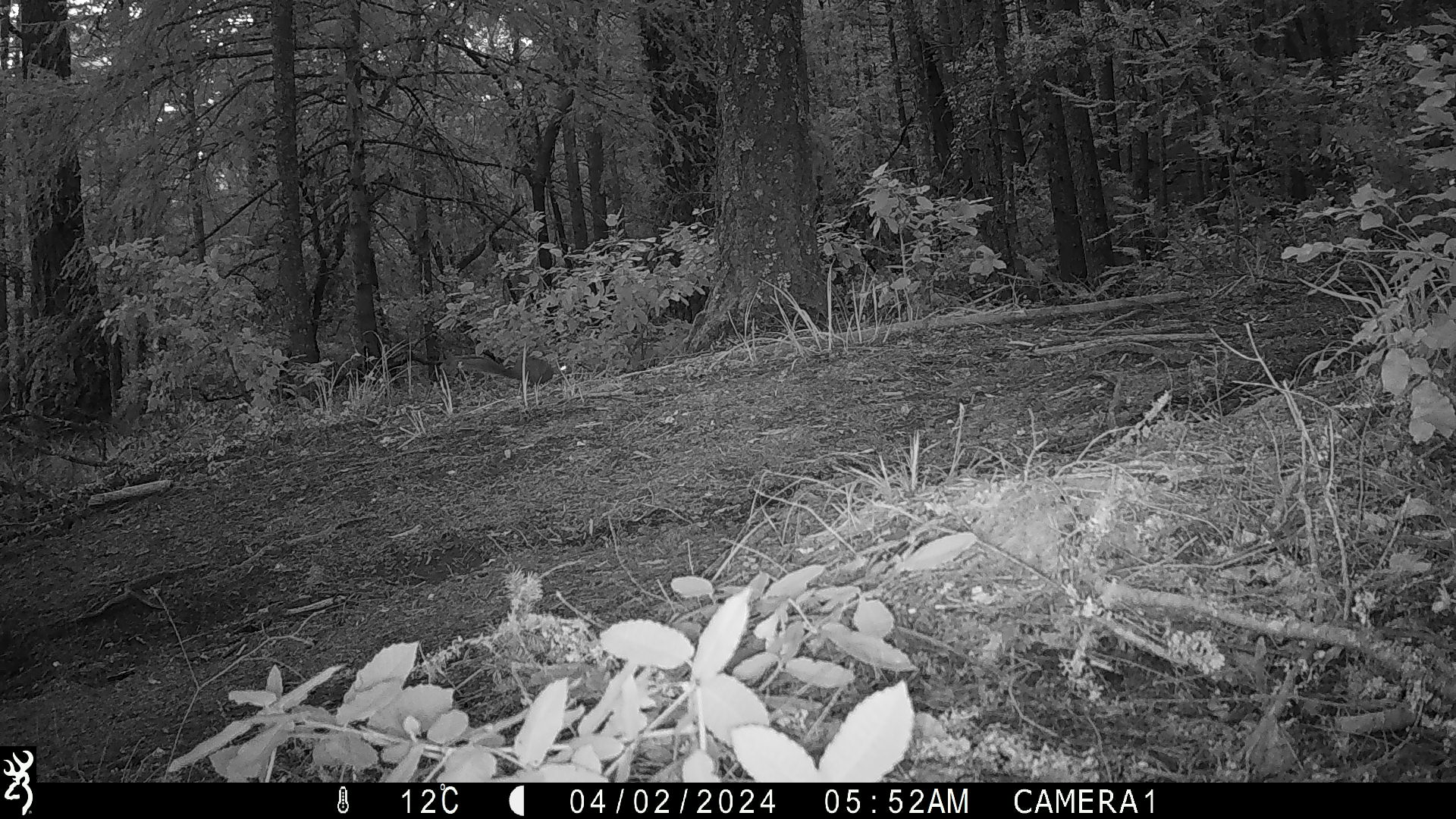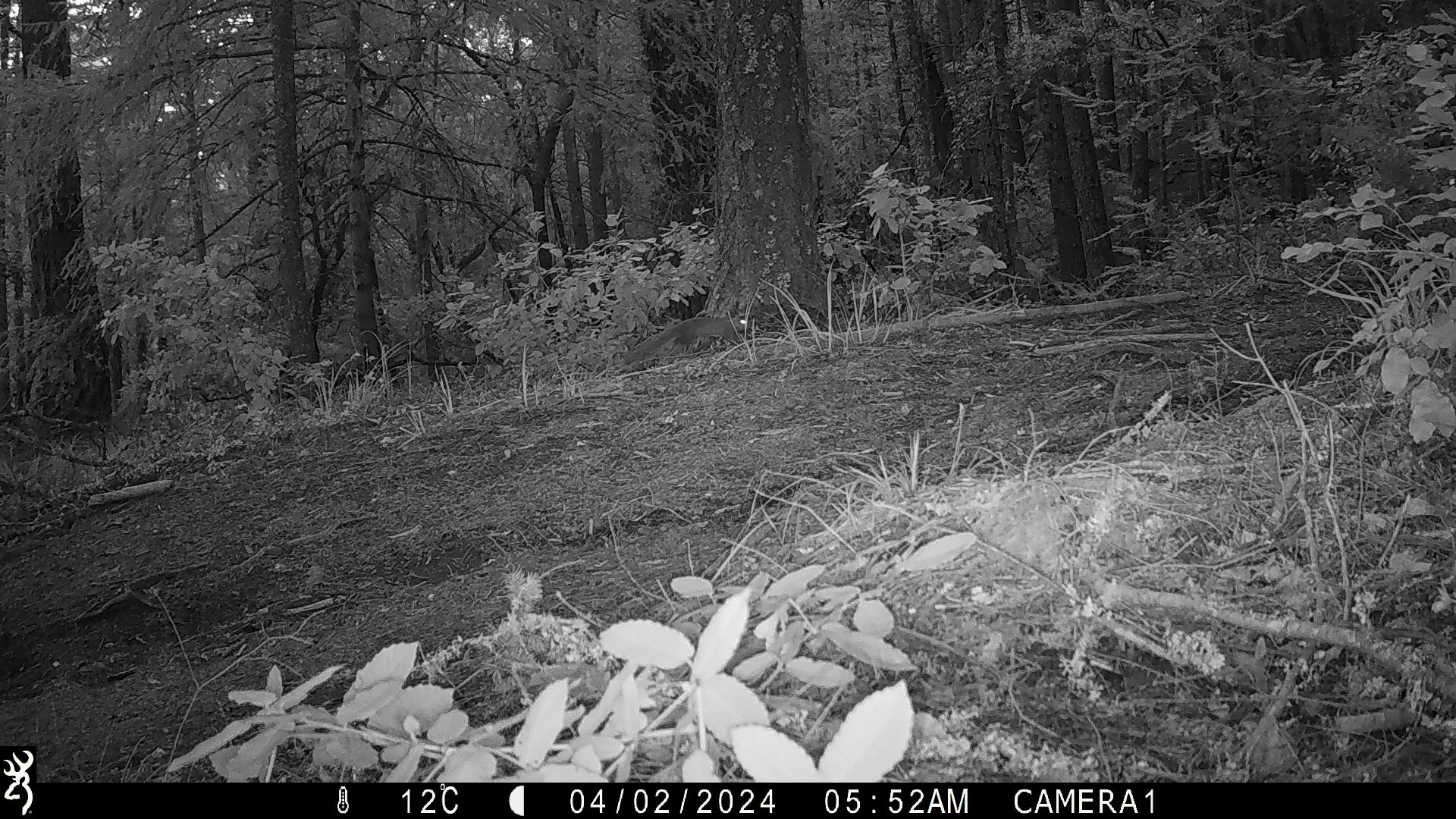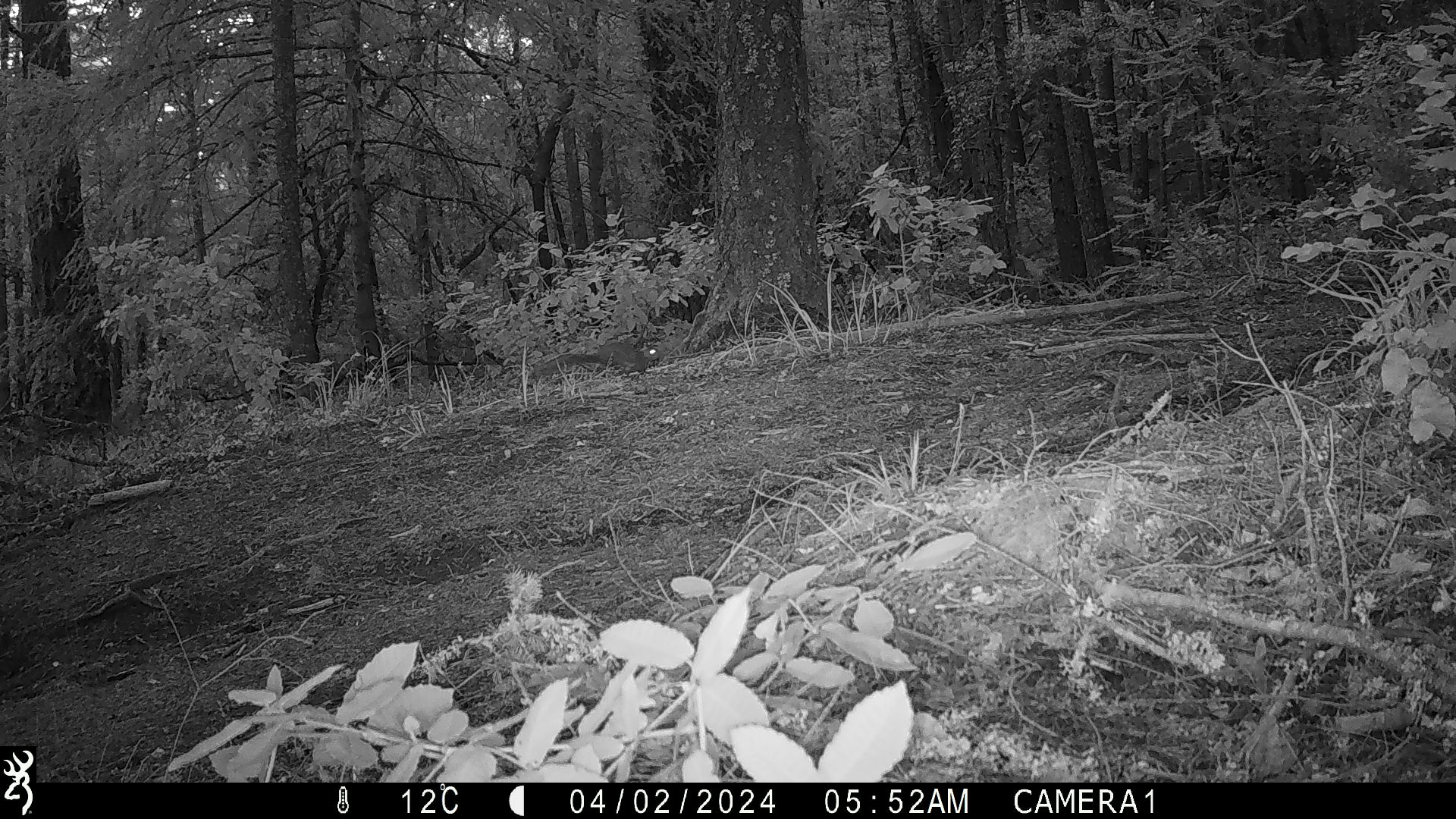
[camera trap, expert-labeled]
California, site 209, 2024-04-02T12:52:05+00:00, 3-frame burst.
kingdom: Animalia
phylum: Chordata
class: Mammalia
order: Rodentia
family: Sciuridae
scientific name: Sciuridae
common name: squirrel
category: unknown squirrel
Unknown squirrel (squirrel) (Sciuridae).